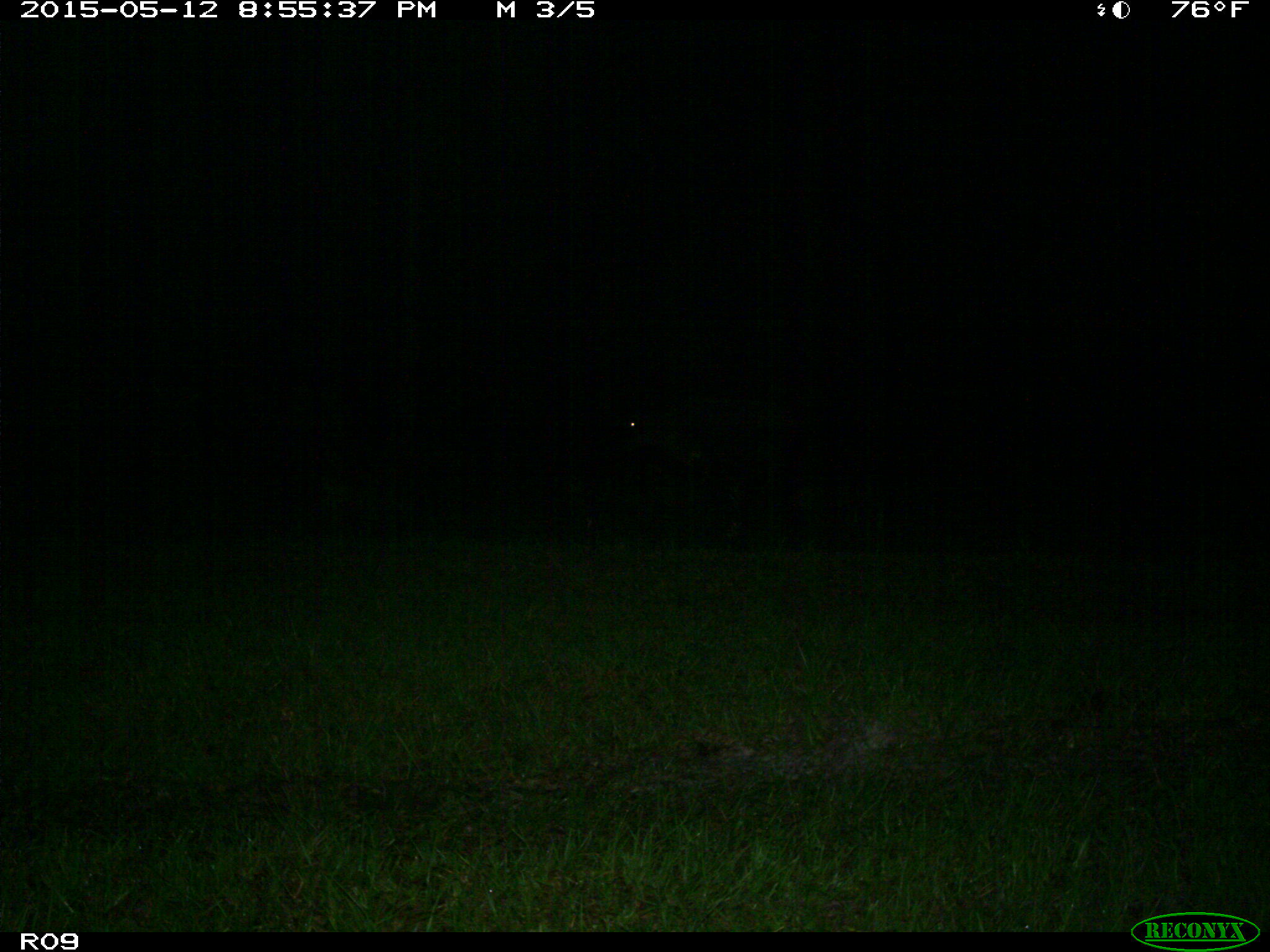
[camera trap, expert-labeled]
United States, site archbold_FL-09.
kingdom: Animalia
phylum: Chordata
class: Mammalia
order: Artiodactyla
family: Bovidae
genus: Bos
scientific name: Bos taurus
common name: domestic cow